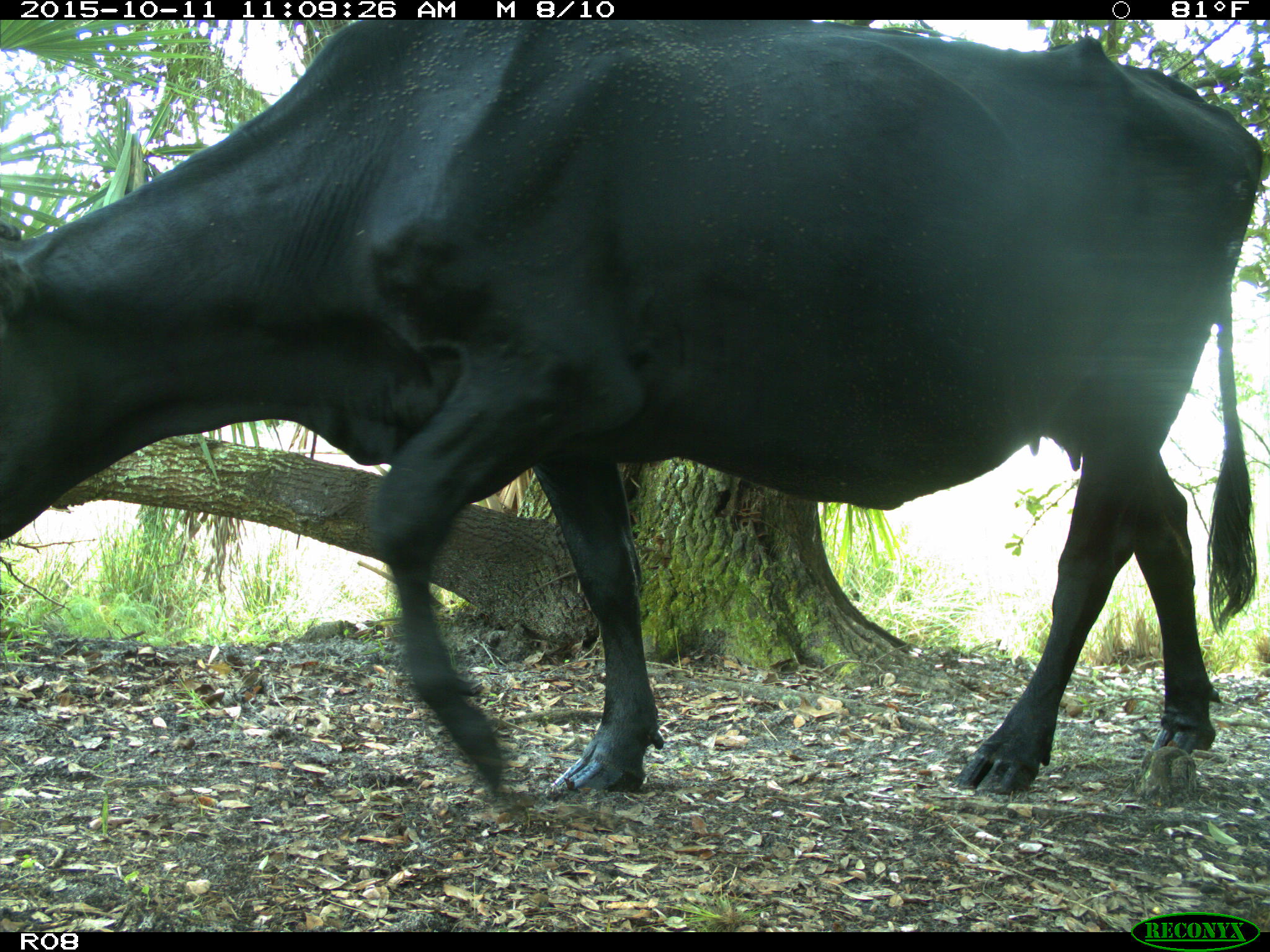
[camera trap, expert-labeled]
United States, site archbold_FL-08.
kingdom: Animalia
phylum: Chordata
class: Mammalia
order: Artiodactyla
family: Bovidae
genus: Bos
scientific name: Bos taurus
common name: domestic cow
Bos taurus (domestic cow).